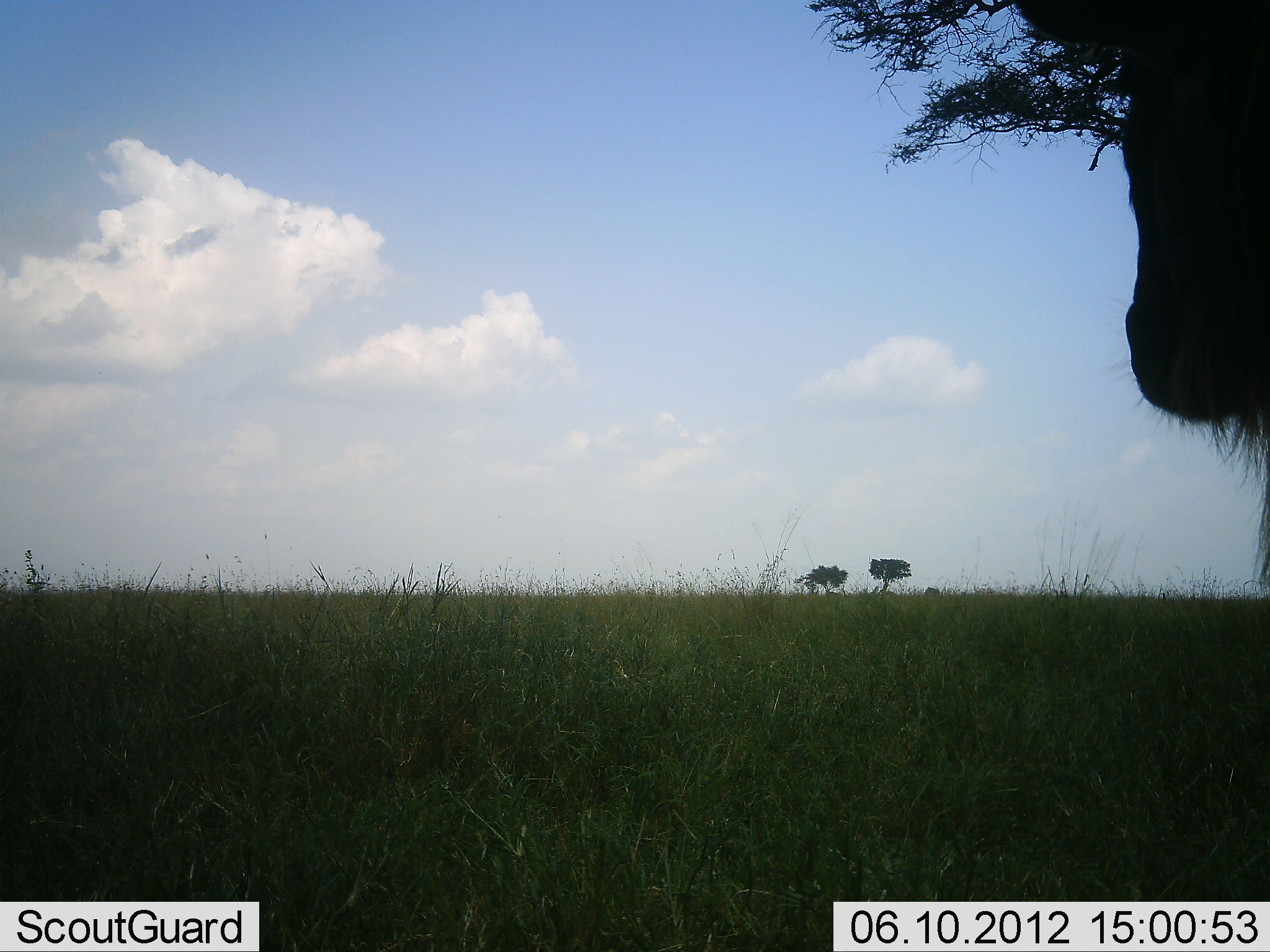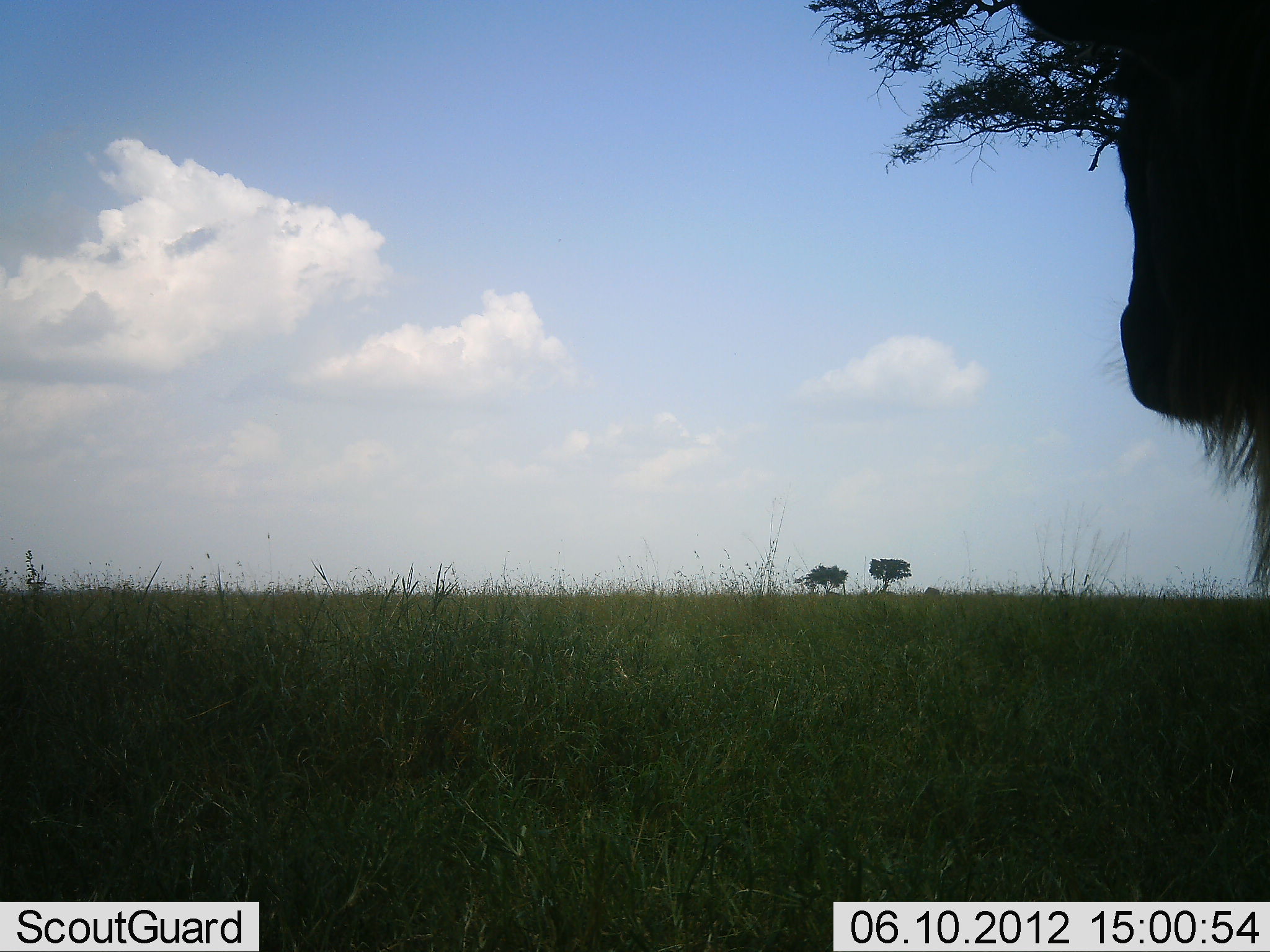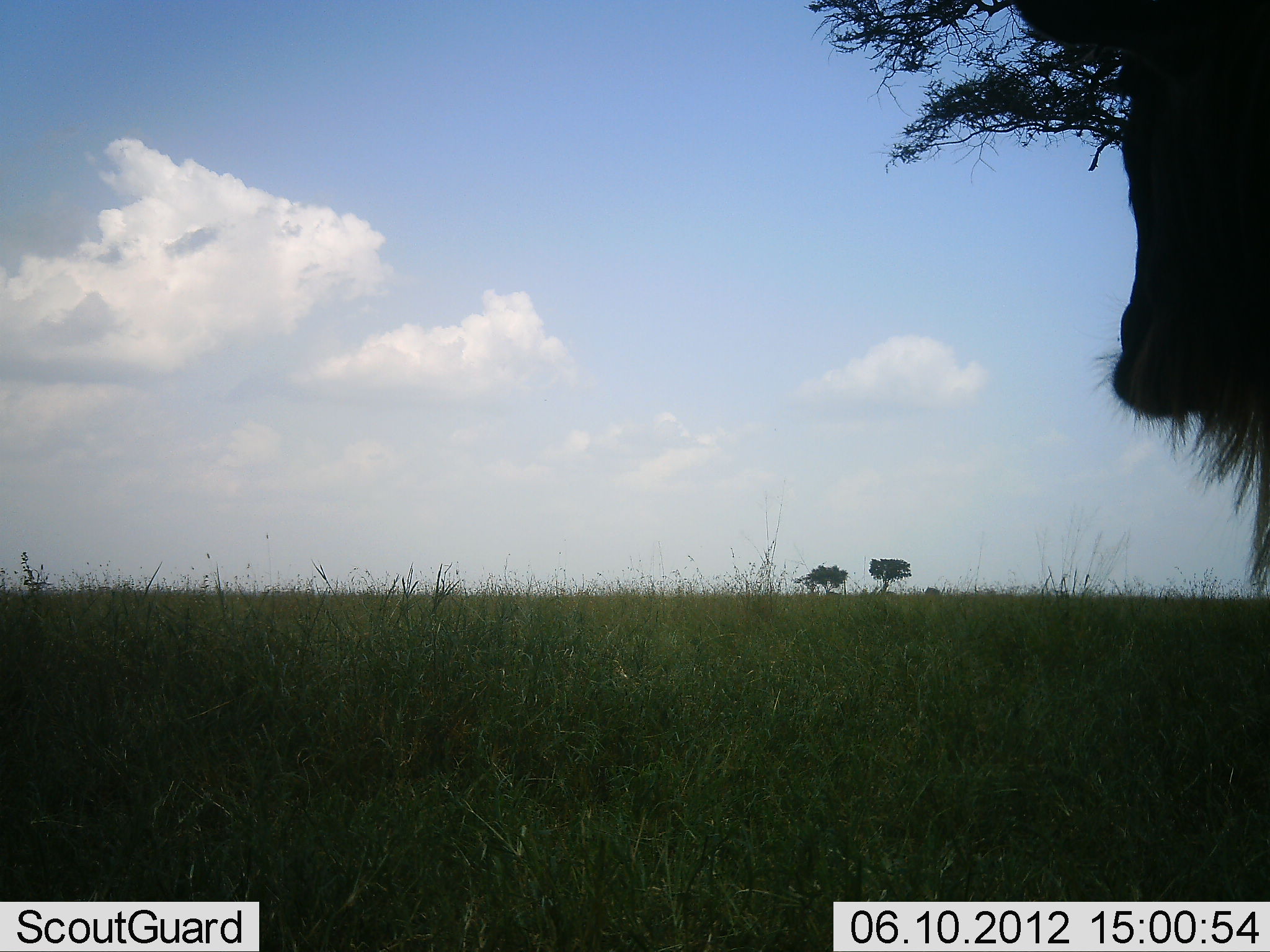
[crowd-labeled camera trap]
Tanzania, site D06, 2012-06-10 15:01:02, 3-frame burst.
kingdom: Animalia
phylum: Chordata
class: Mammalia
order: Artiodactyla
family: Bovidae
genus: Connochaetes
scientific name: Connochaetes taurinus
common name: blue wildebeest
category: wildebeest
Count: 1.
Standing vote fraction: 80%.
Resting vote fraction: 0%.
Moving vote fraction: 0%.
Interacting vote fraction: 0%.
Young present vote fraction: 0%.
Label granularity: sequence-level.